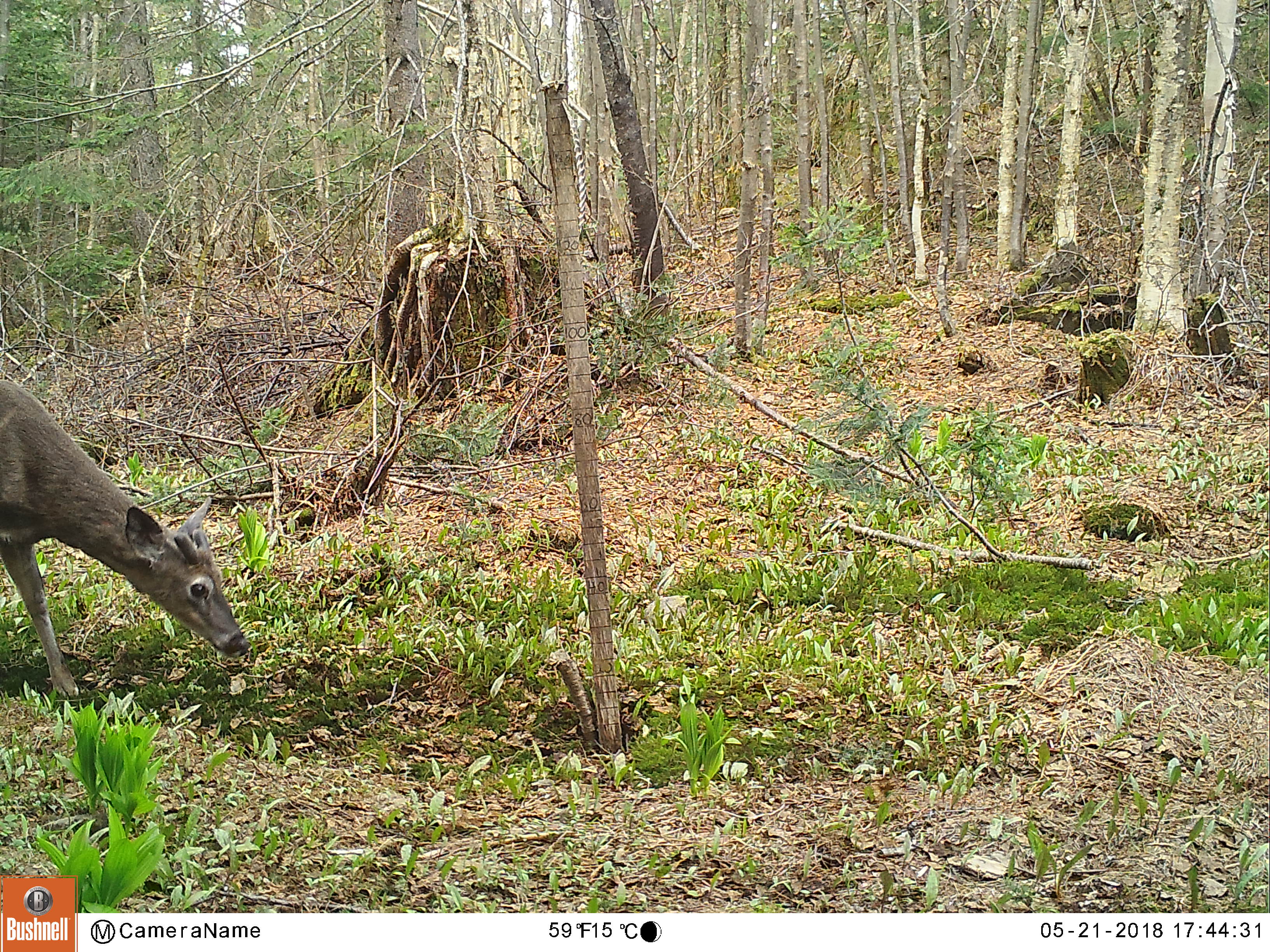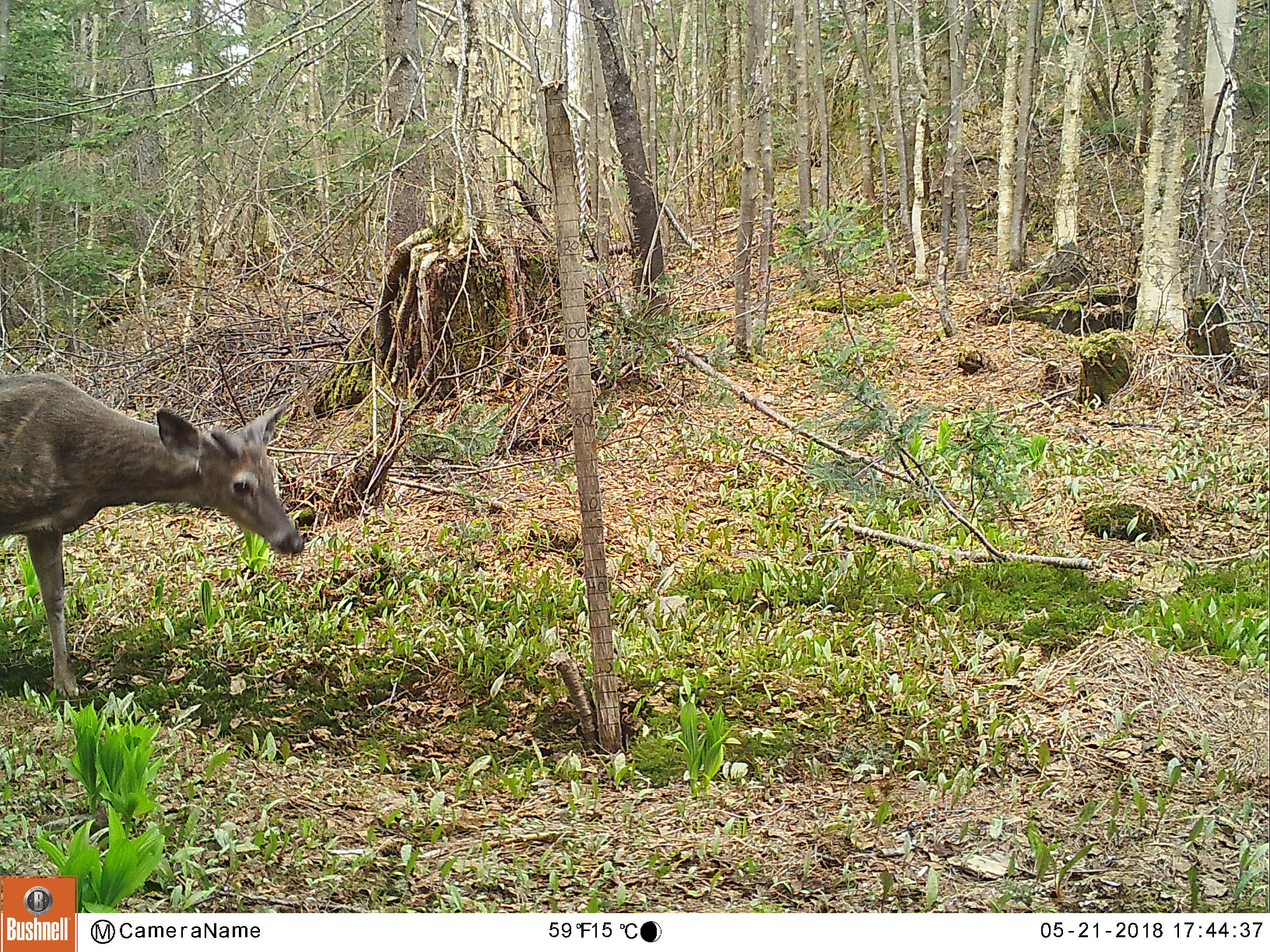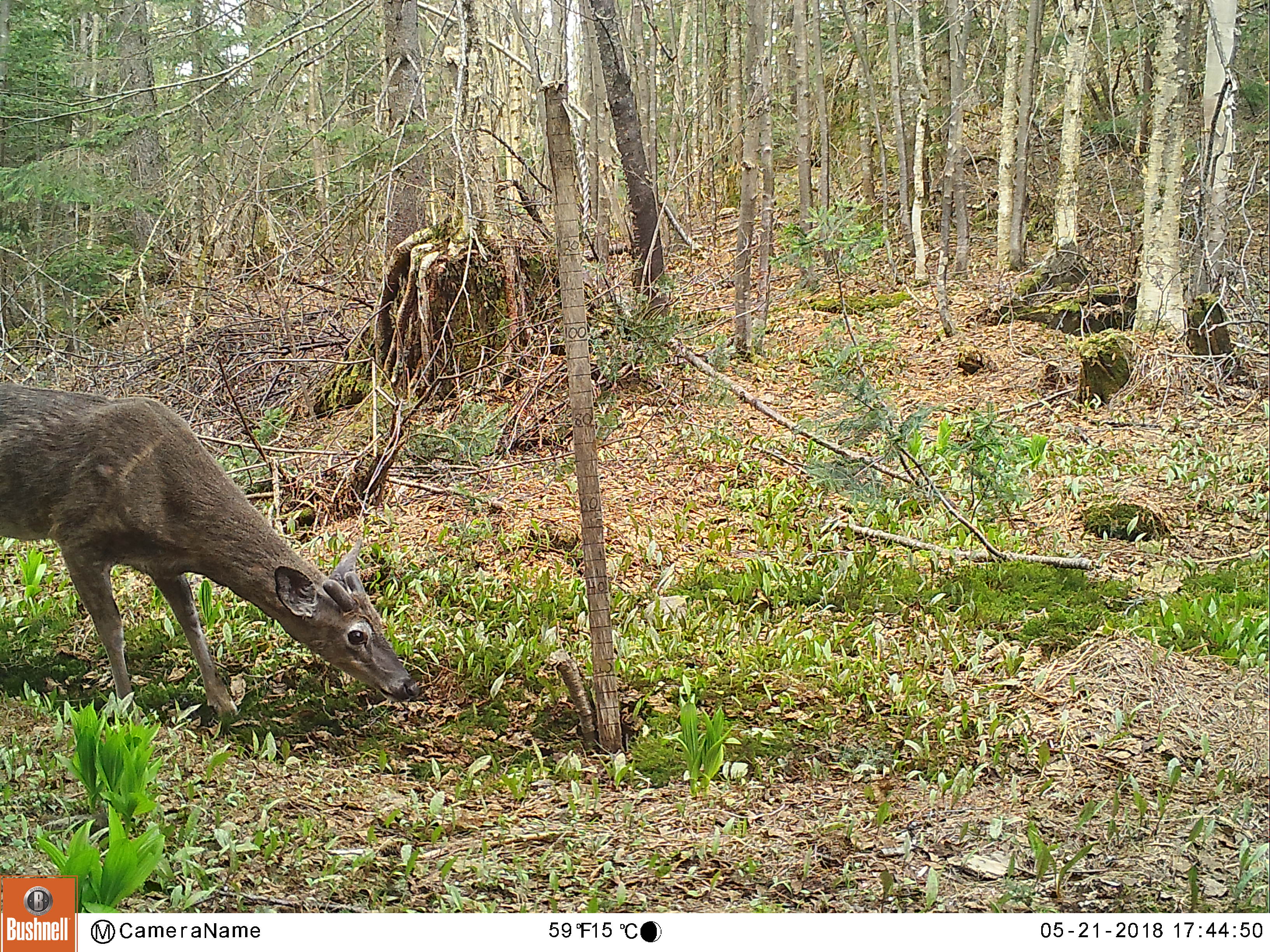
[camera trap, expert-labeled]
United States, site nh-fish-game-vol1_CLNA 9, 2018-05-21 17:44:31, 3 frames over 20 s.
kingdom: Animalia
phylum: Chordata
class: Mammalia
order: Artiodactyla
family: Cervidae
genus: Odocoileus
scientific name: Odocoileus virginianus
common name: white-tailed deer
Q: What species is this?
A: White-tailed deer (Odocoileus virginianus).